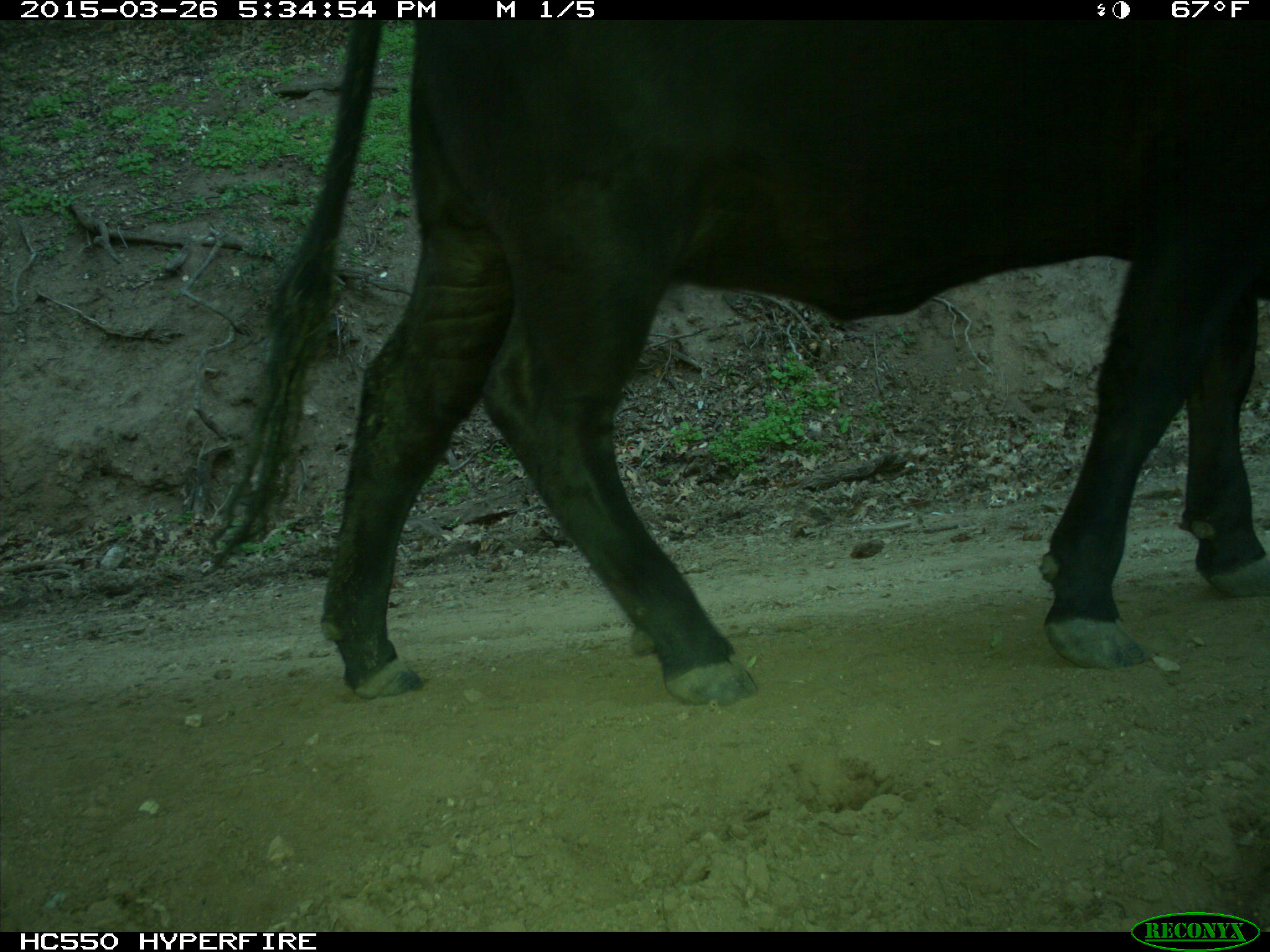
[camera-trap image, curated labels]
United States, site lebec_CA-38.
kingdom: Animalia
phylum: Chordata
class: Mammalia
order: Artiodactyla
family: Bovidae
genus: Bos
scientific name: Bos taurus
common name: domestic cow